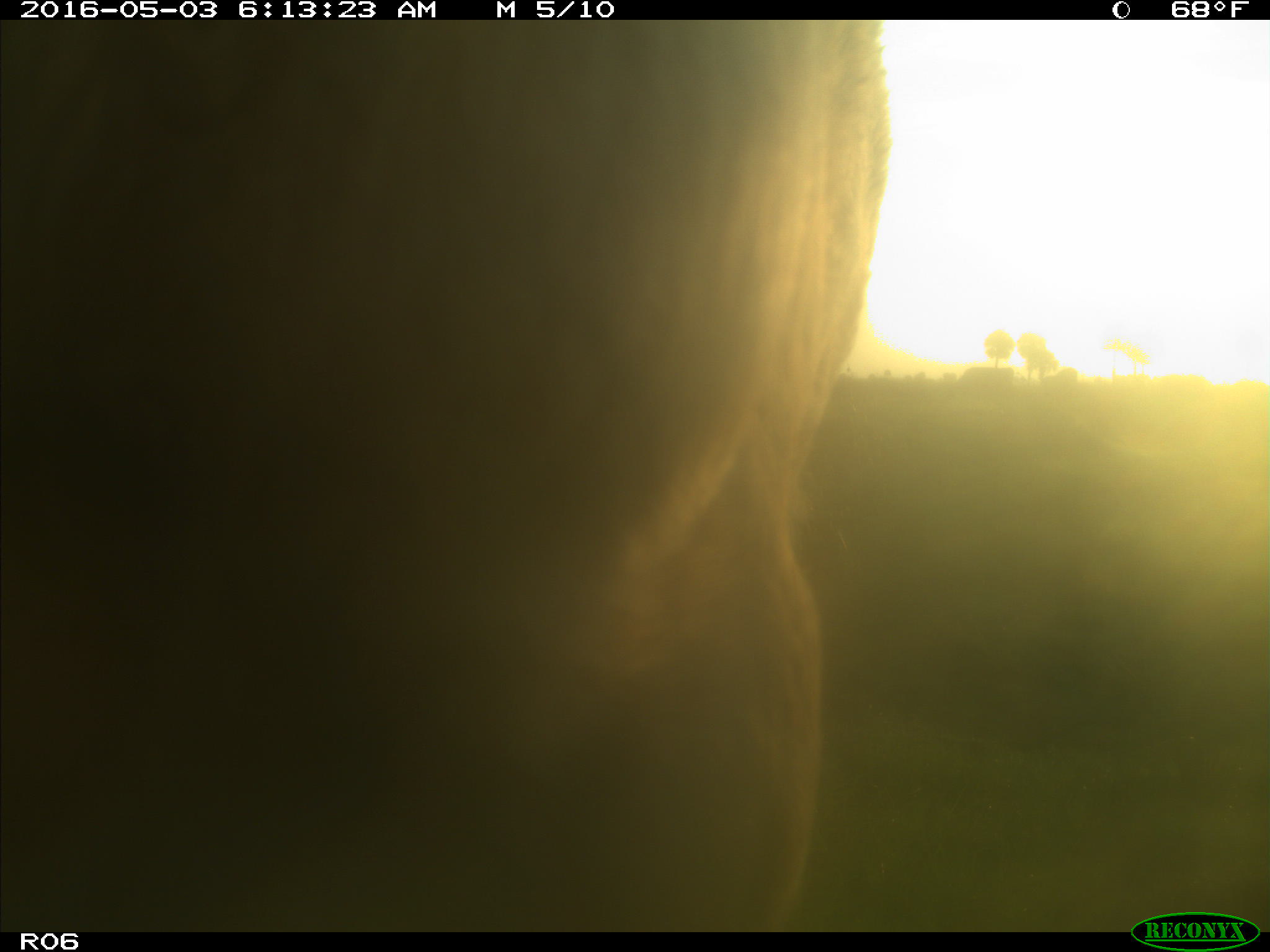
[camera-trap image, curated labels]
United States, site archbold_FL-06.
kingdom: Animalia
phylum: Chordata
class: Mammalia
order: Artiodactyla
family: Bovidae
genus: Bos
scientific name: Bos taurus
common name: domestic cow